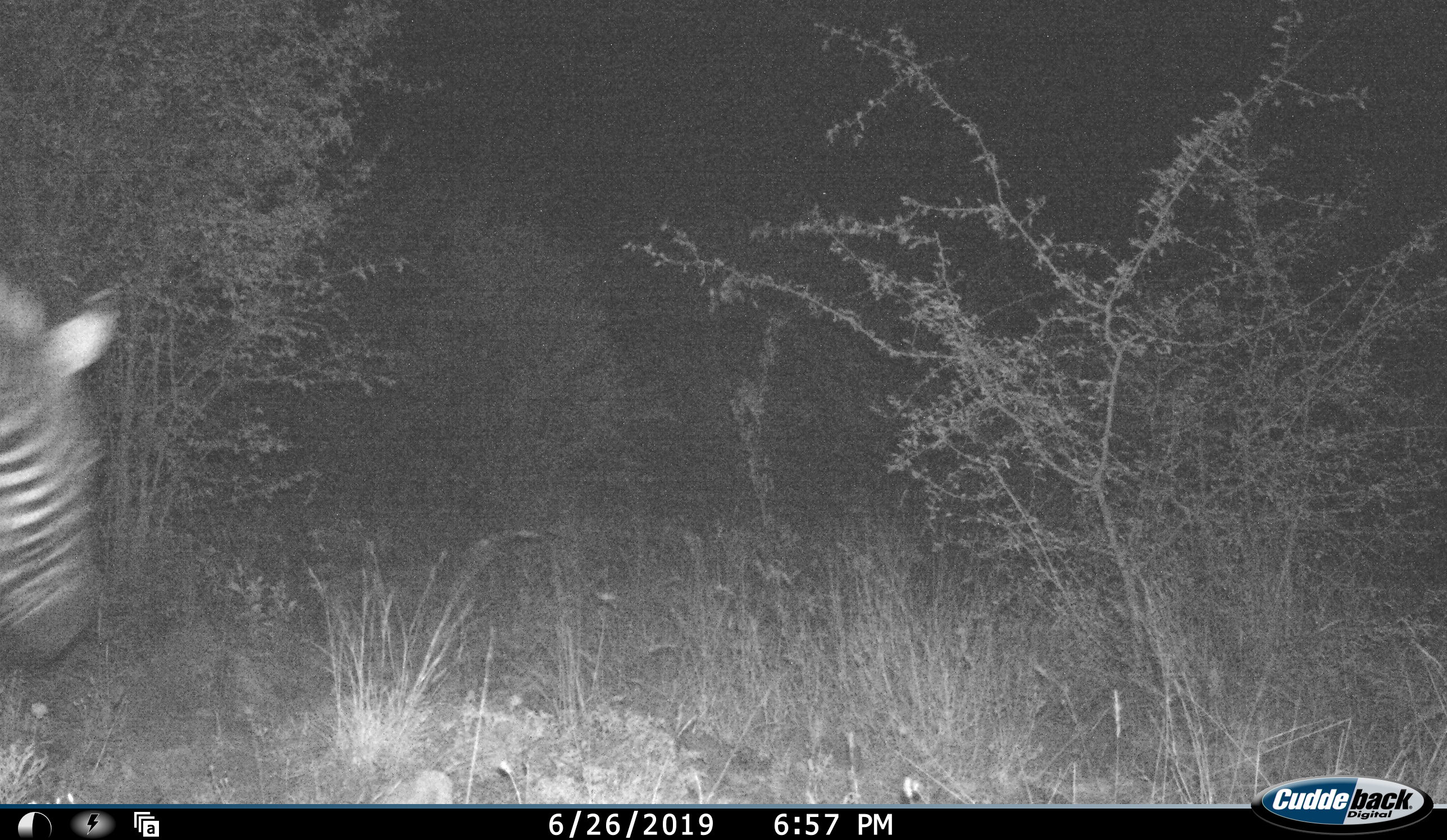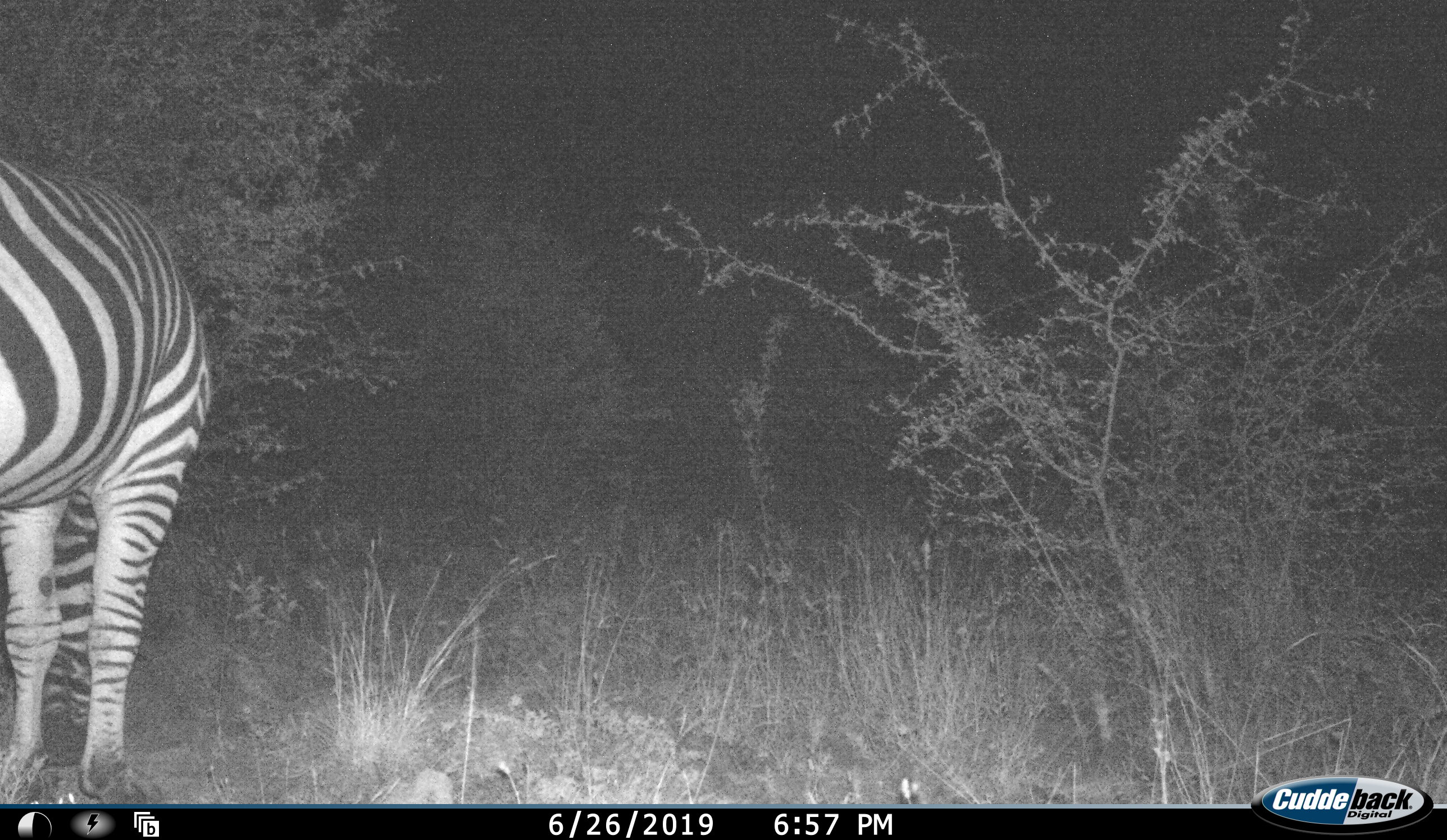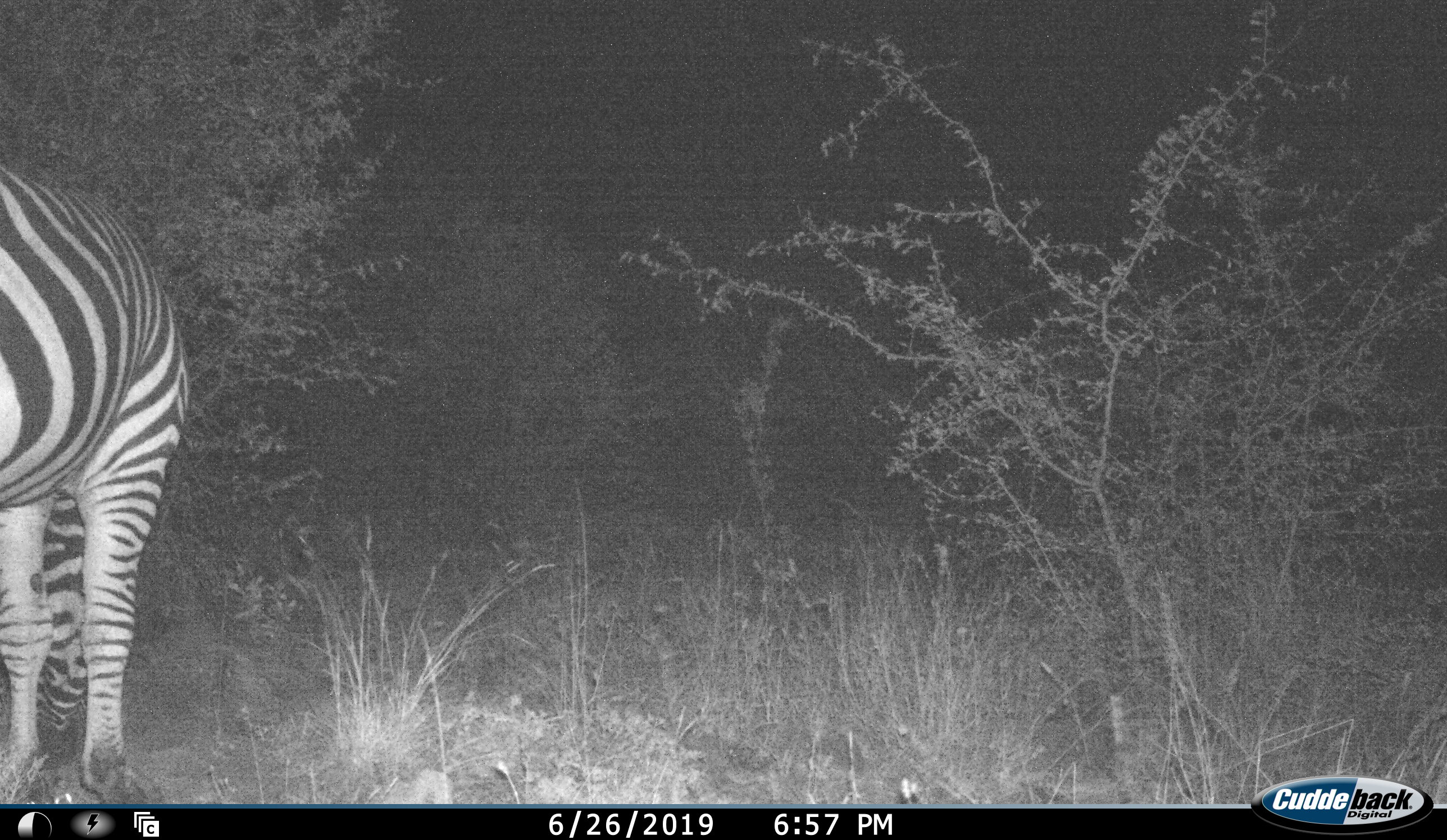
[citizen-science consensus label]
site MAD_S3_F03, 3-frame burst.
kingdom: Animalia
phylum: Chordata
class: Mammalia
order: Perissodactyla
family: Equidae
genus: Equus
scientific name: Equus quagga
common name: plains zebra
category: zebraplains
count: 1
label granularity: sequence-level